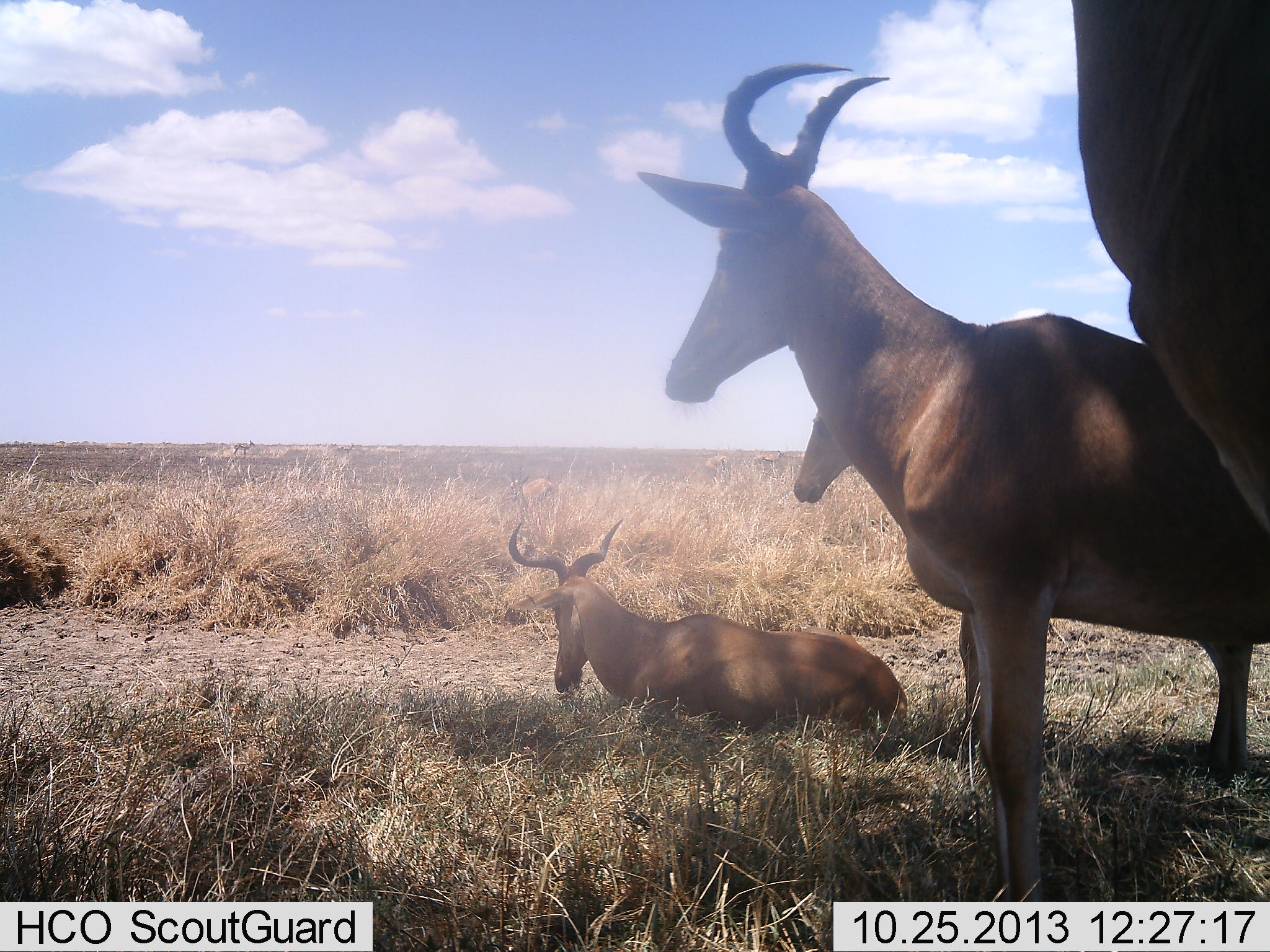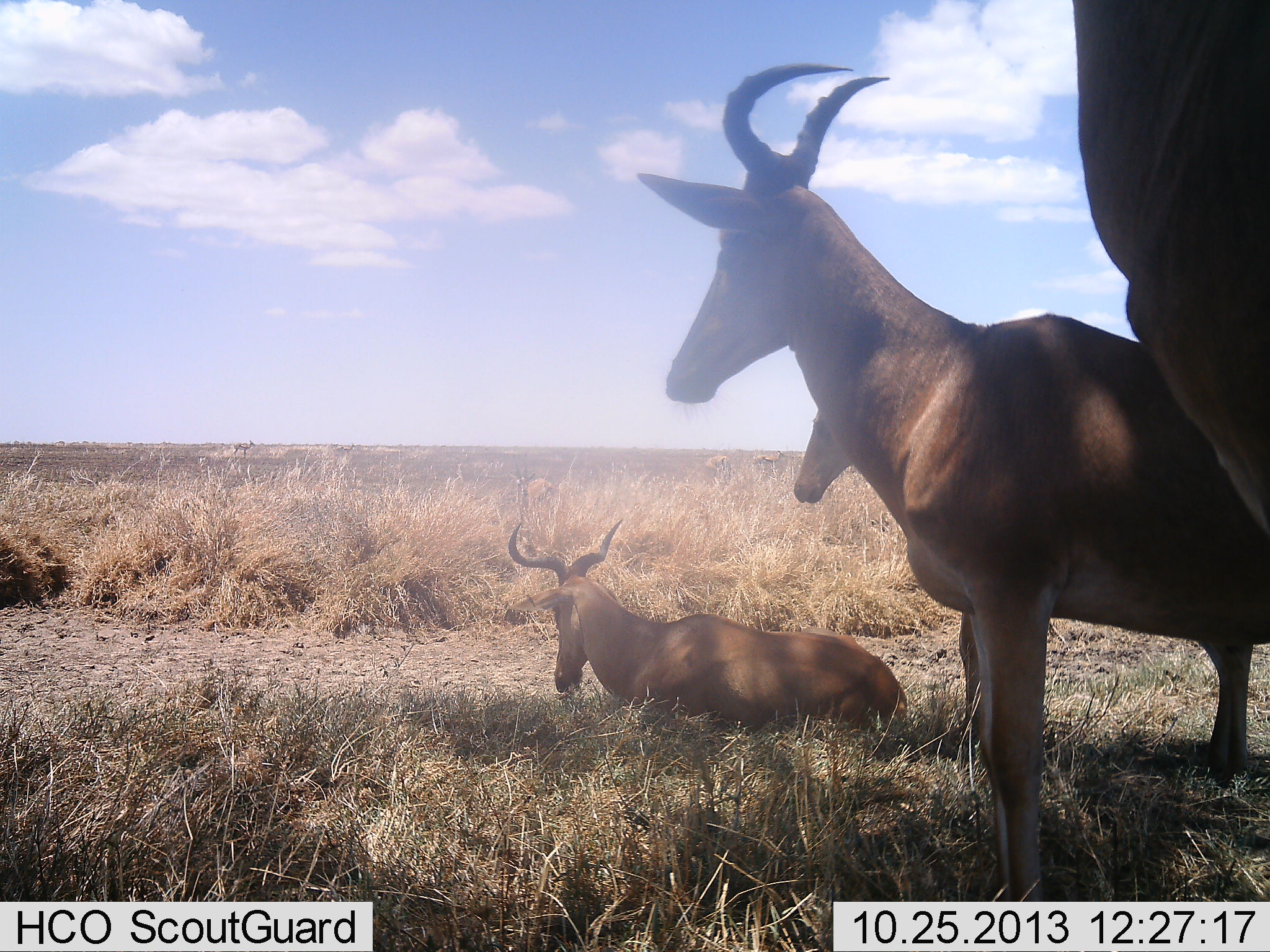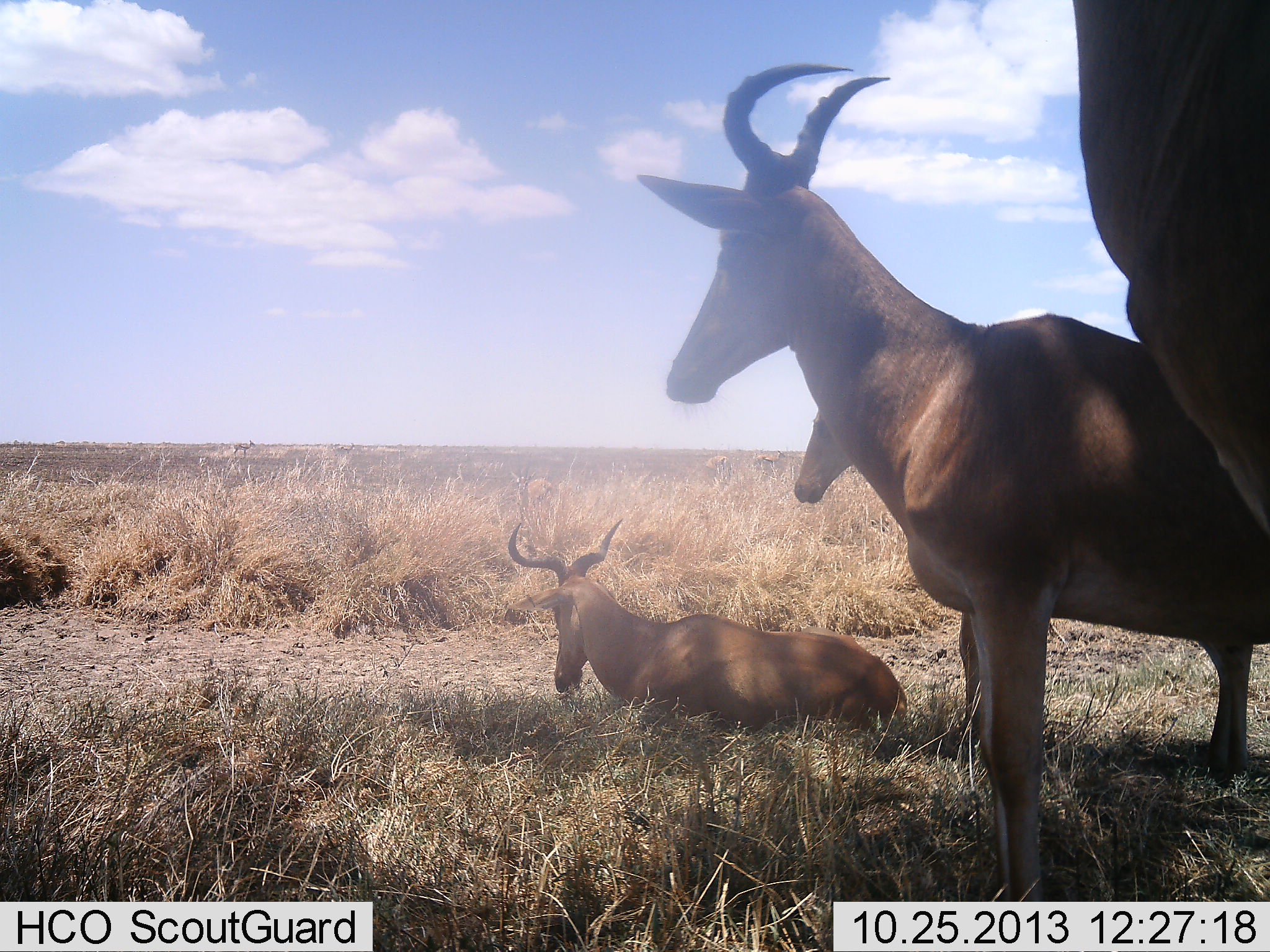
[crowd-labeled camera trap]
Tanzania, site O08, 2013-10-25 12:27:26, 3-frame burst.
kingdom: Animalia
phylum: Chordata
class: Mammalia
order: Artiodactyla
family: Bovidae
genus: Alcelaphus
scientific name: Alcelaphus buselaphus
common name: hartebeest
Hartebeest (Alcelaphus buselaphus), count 4. Behavior (volunteer vote fractions): standing 100%, resting 100%, moving 0%, interacting 0%. Young present (vote fraction): 0%. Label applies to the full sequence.